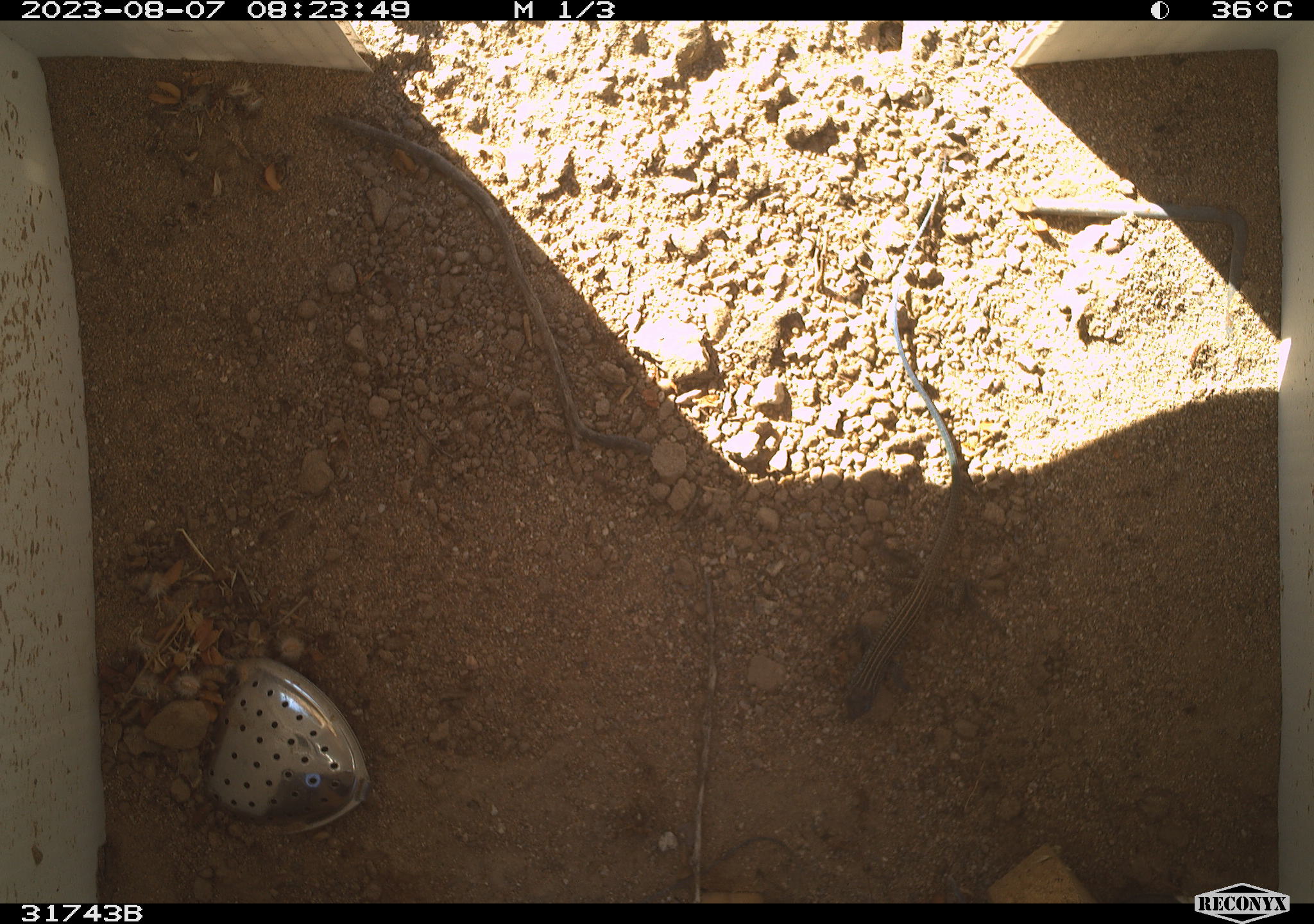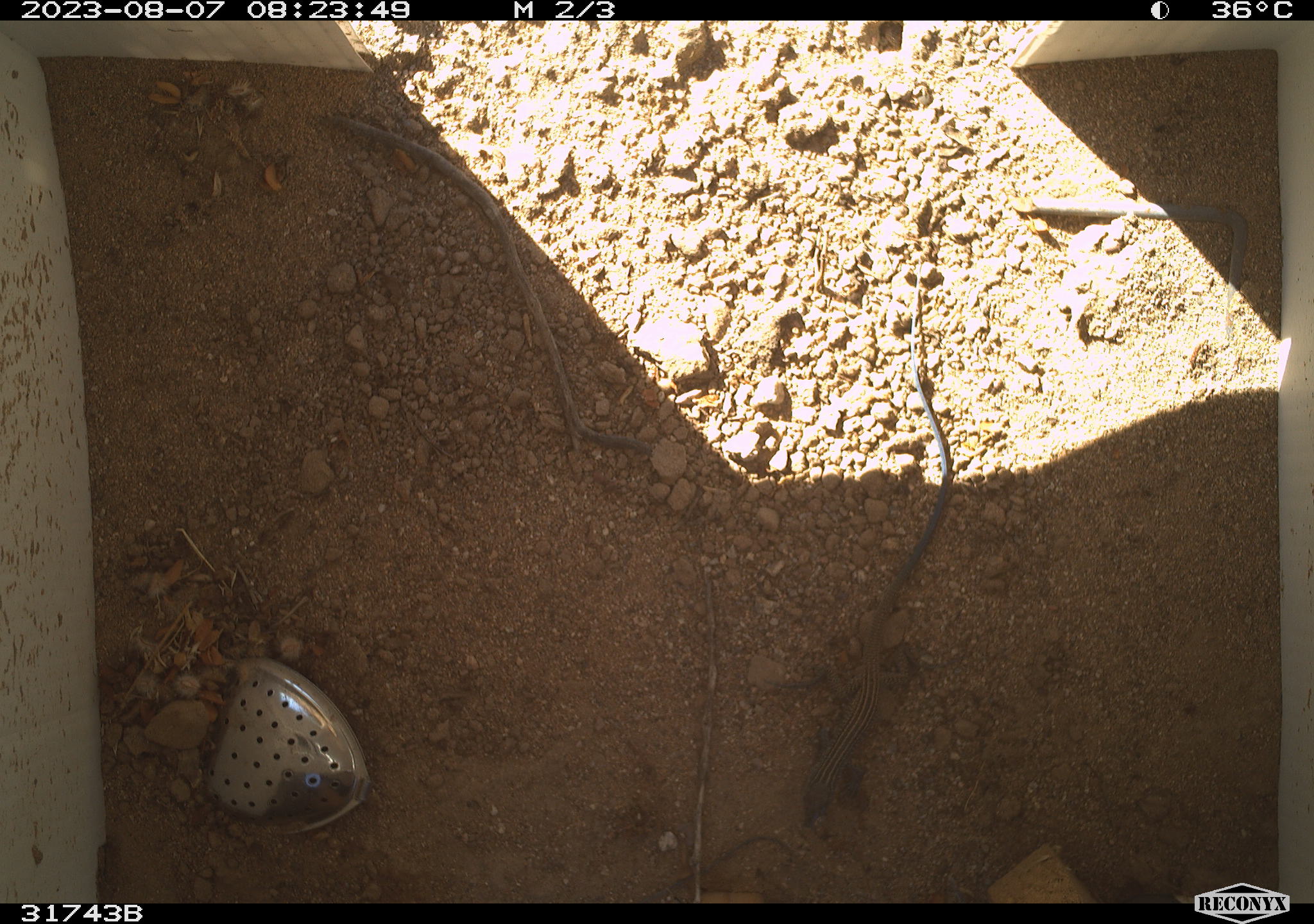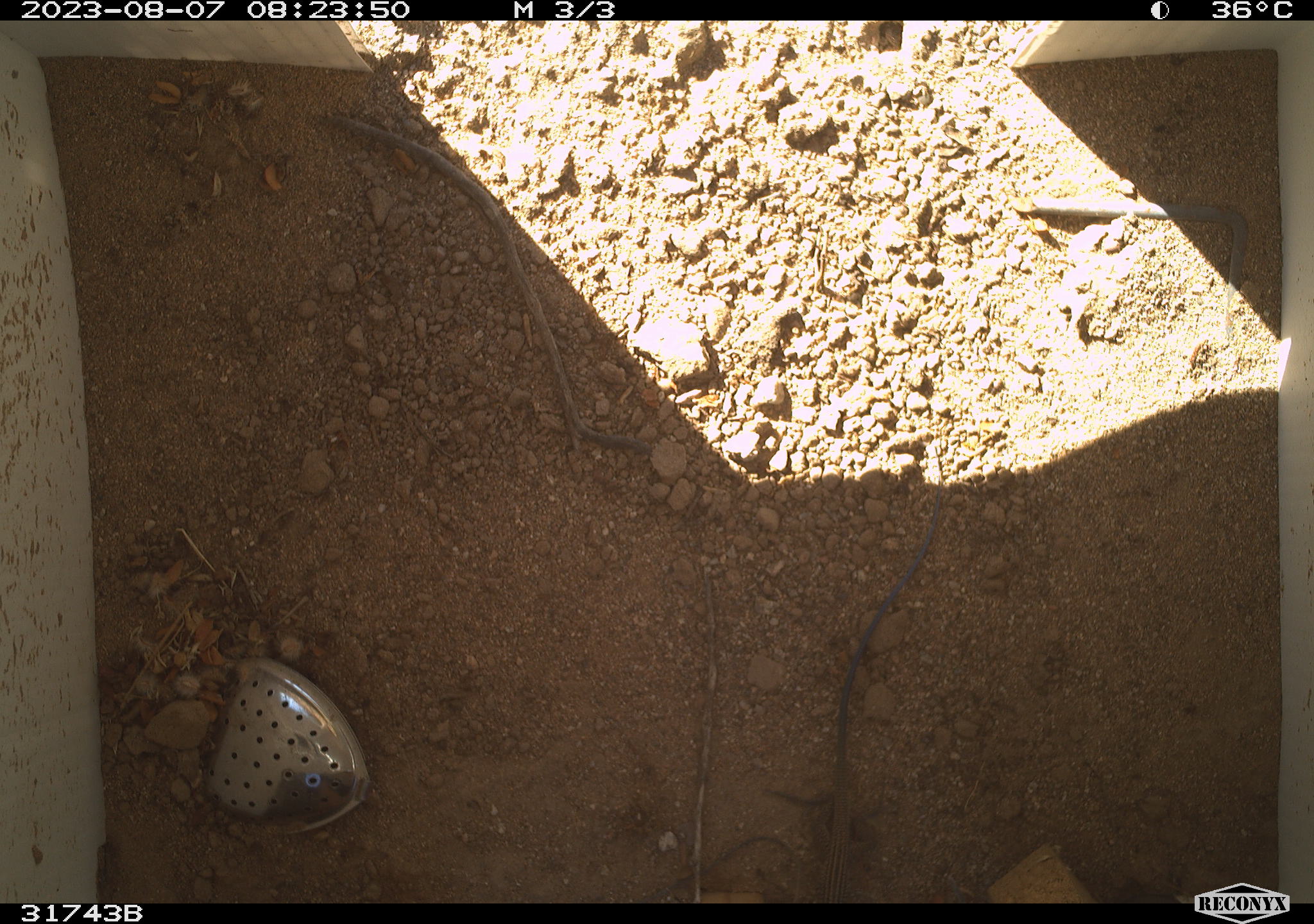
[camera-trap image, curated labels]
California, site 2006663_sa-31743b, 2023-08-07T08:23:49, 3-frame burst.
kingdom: Animalia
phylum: Chordata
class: Reptilia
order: Squamata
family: Teiidae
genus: Aspidoscelis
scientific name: Aspidoscelis tigris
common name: western whiptail